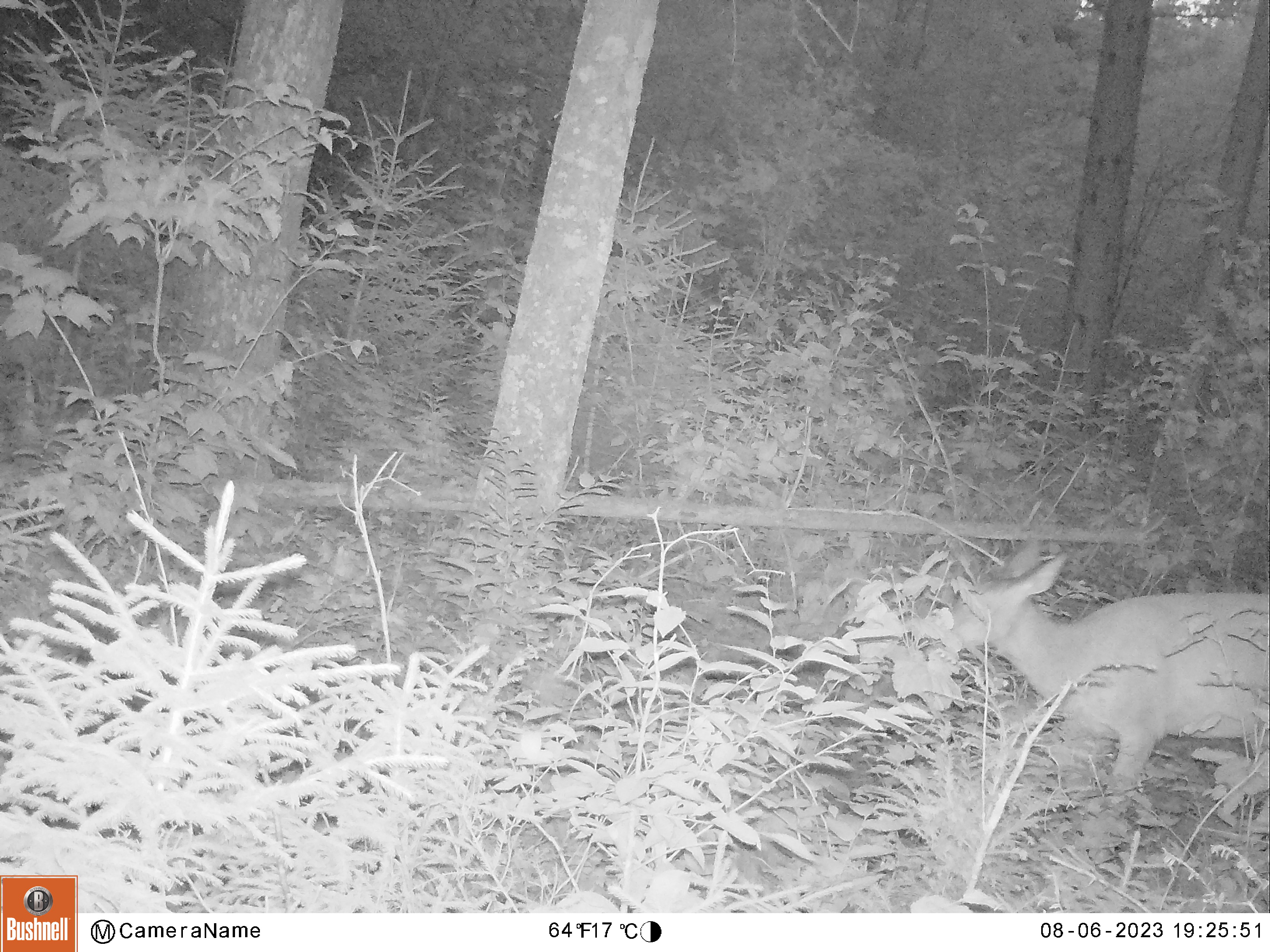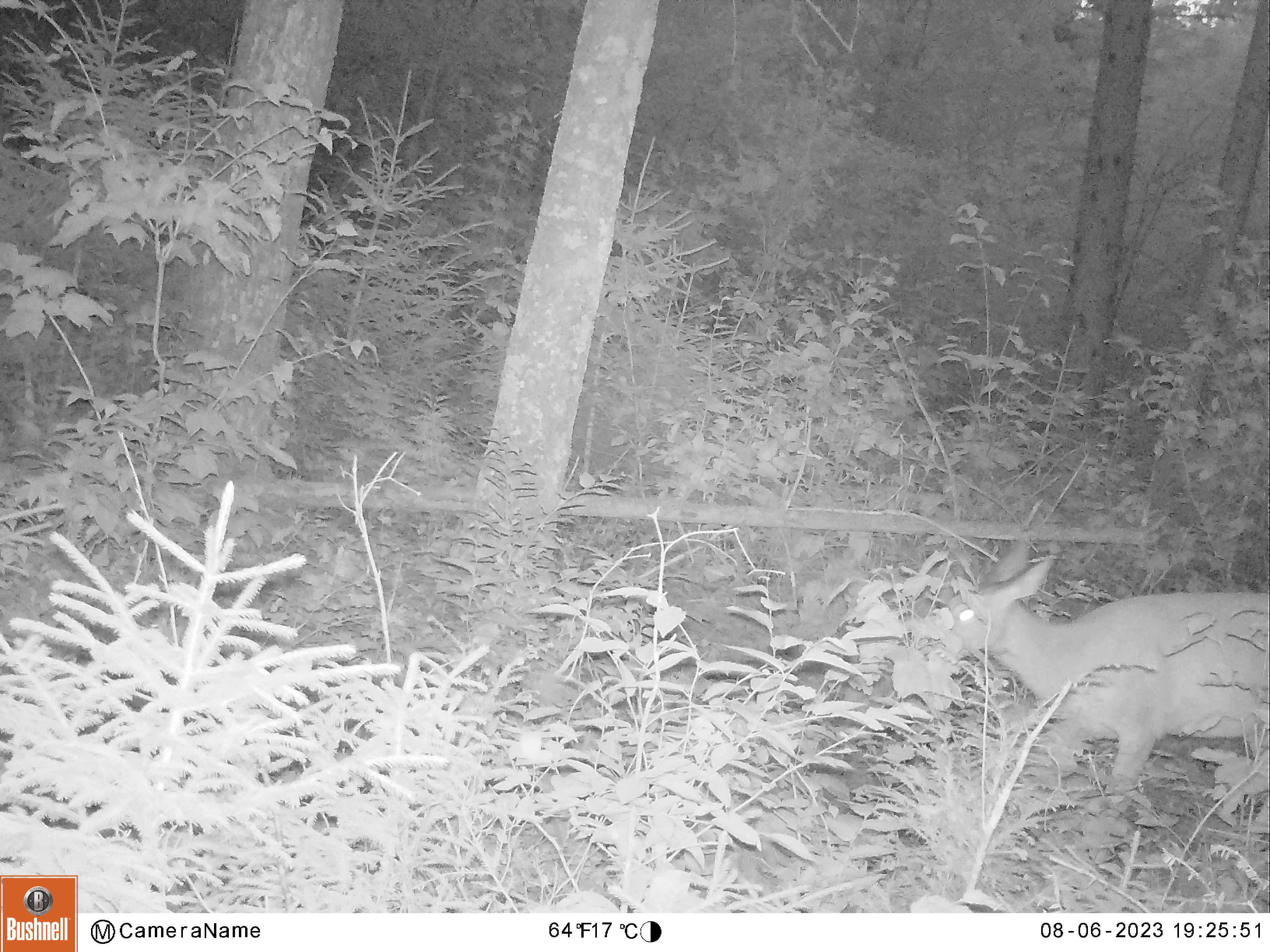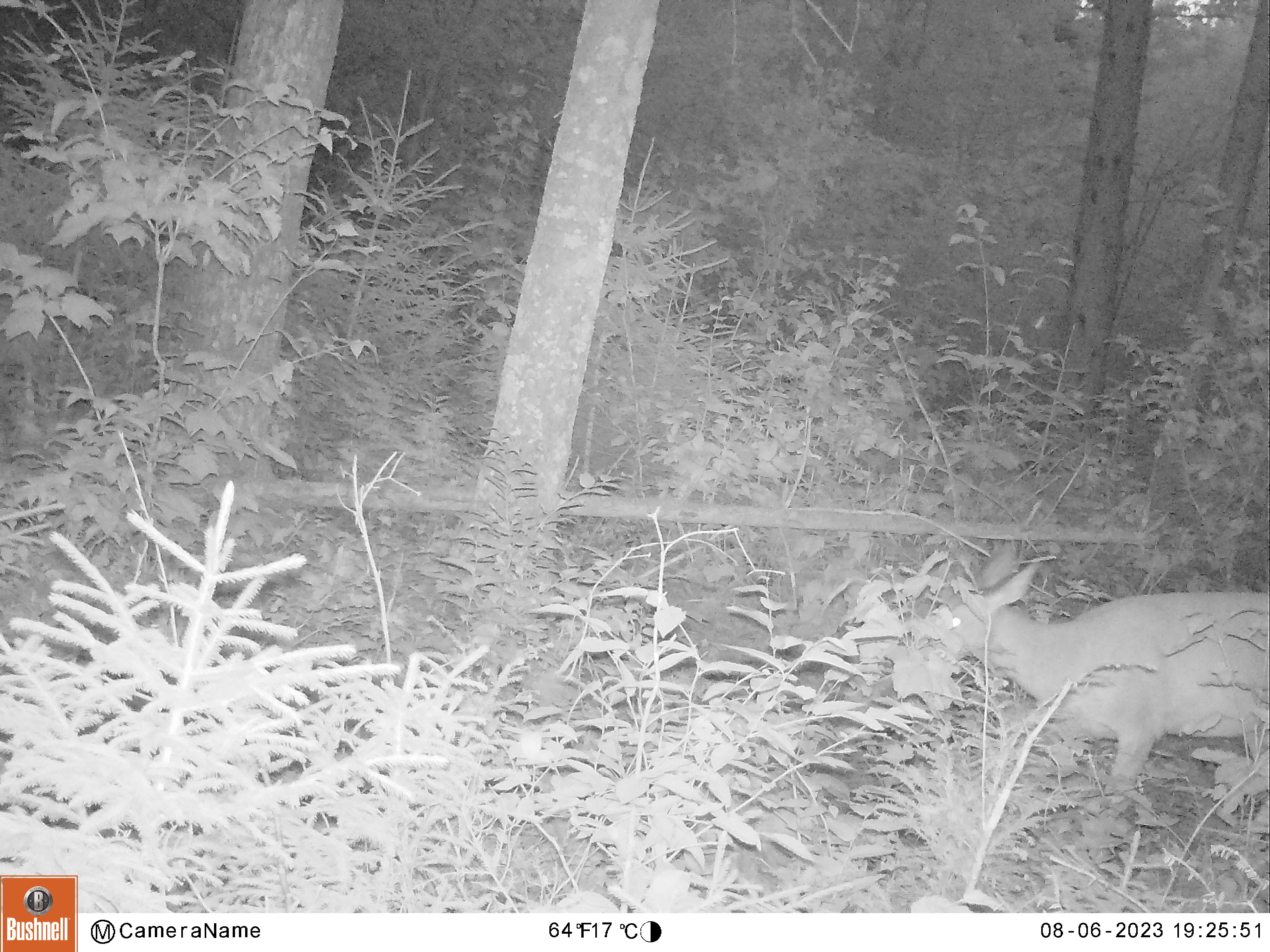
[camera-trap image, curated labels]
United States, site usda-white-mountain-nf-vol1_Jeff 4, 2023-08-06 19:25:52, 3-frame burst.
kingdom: Animalia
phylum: Chordata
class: Mammalia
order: Artiodactyla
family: Cervidae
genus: Odocoileus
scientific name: Odocoileus virginianus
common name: white-tailed deer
White-tailed deer (Odocoileus virginianus).